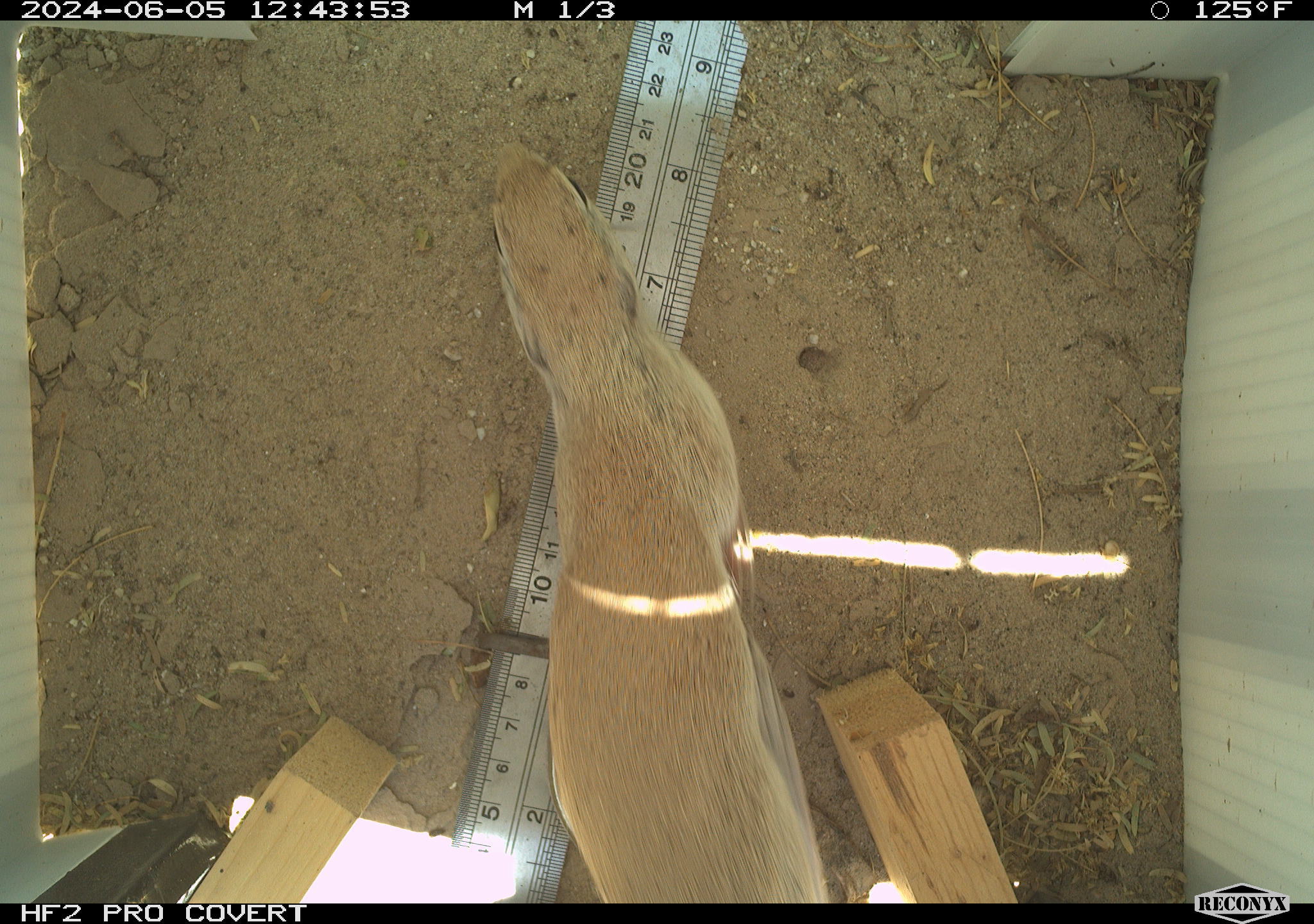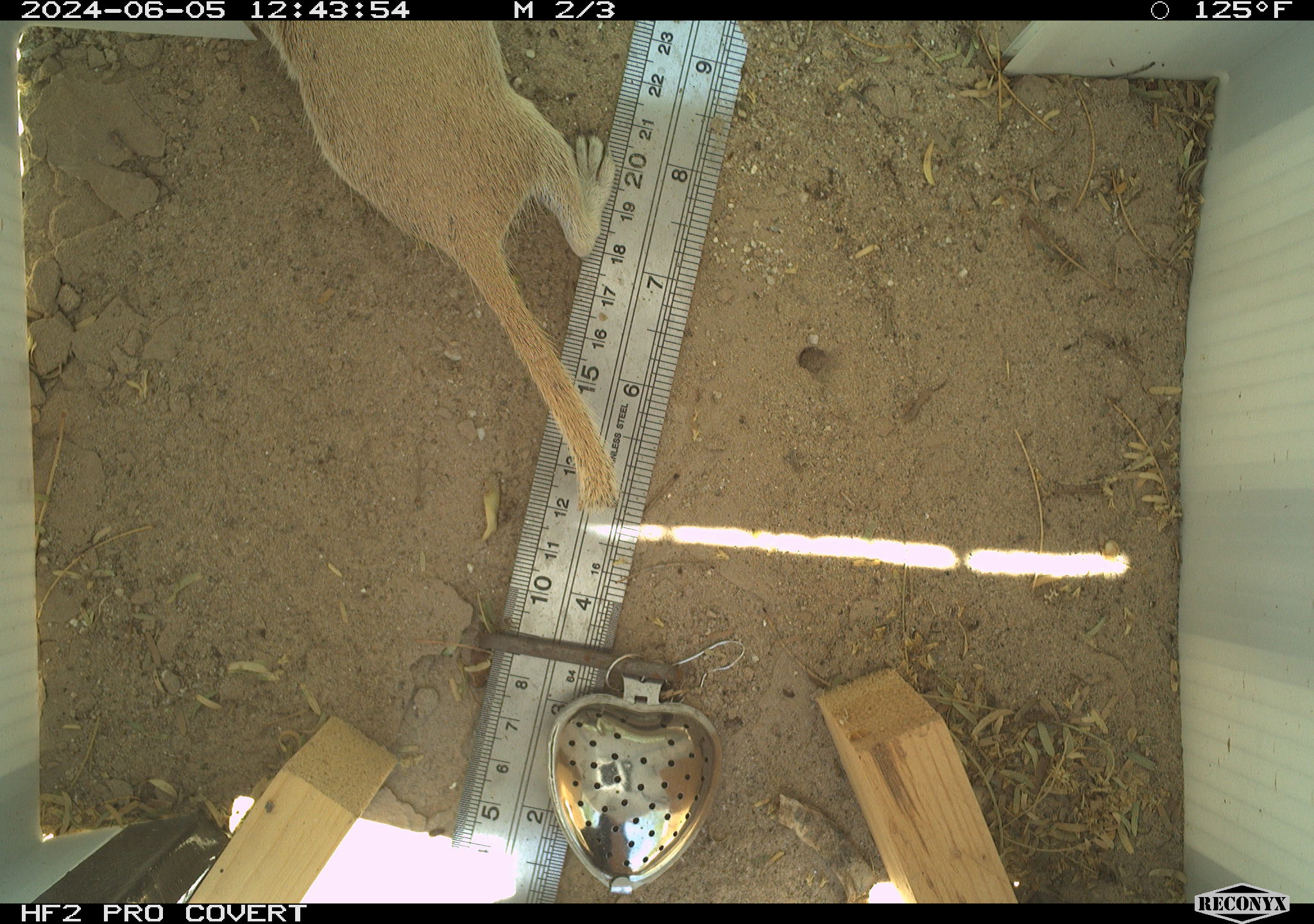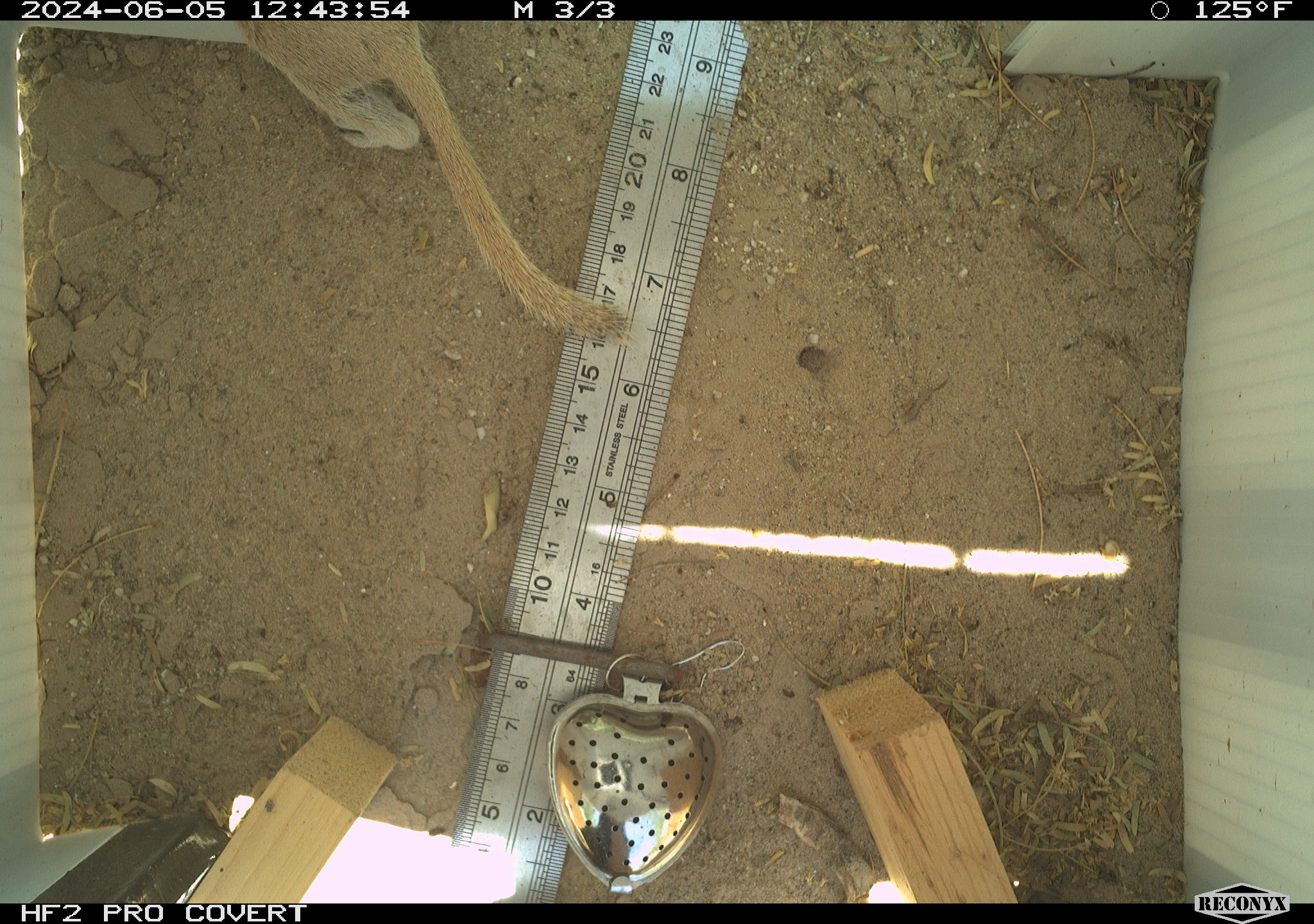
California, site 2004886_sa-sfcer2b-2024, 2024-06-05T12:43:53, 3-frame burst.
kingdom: Animalia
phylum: Chordata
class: Mammalia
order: Rodentia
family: Sciuridae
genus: Xerospermophilus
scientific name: Xerospermophilus tereticaudus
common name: round-tailed ground squirrel